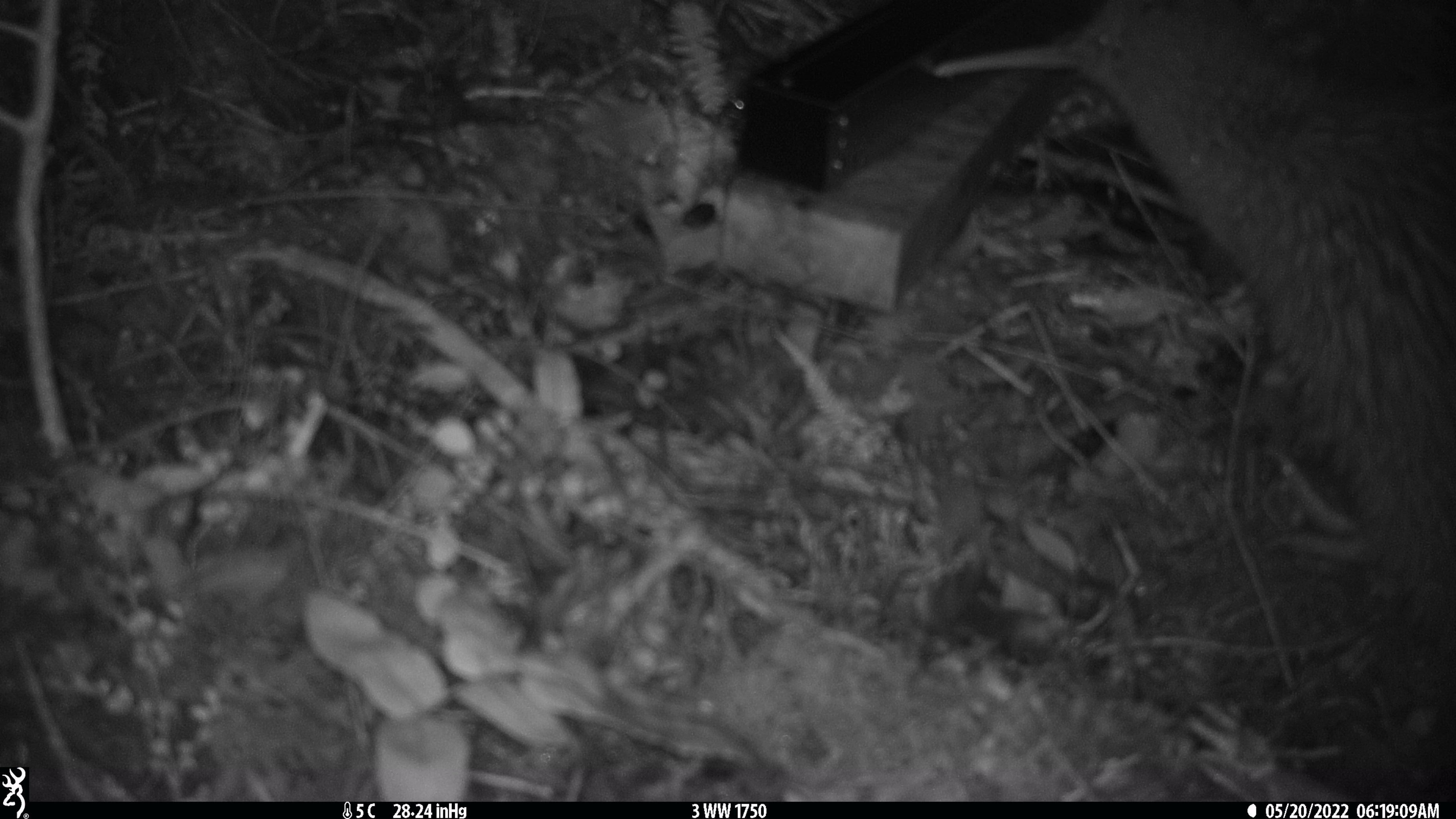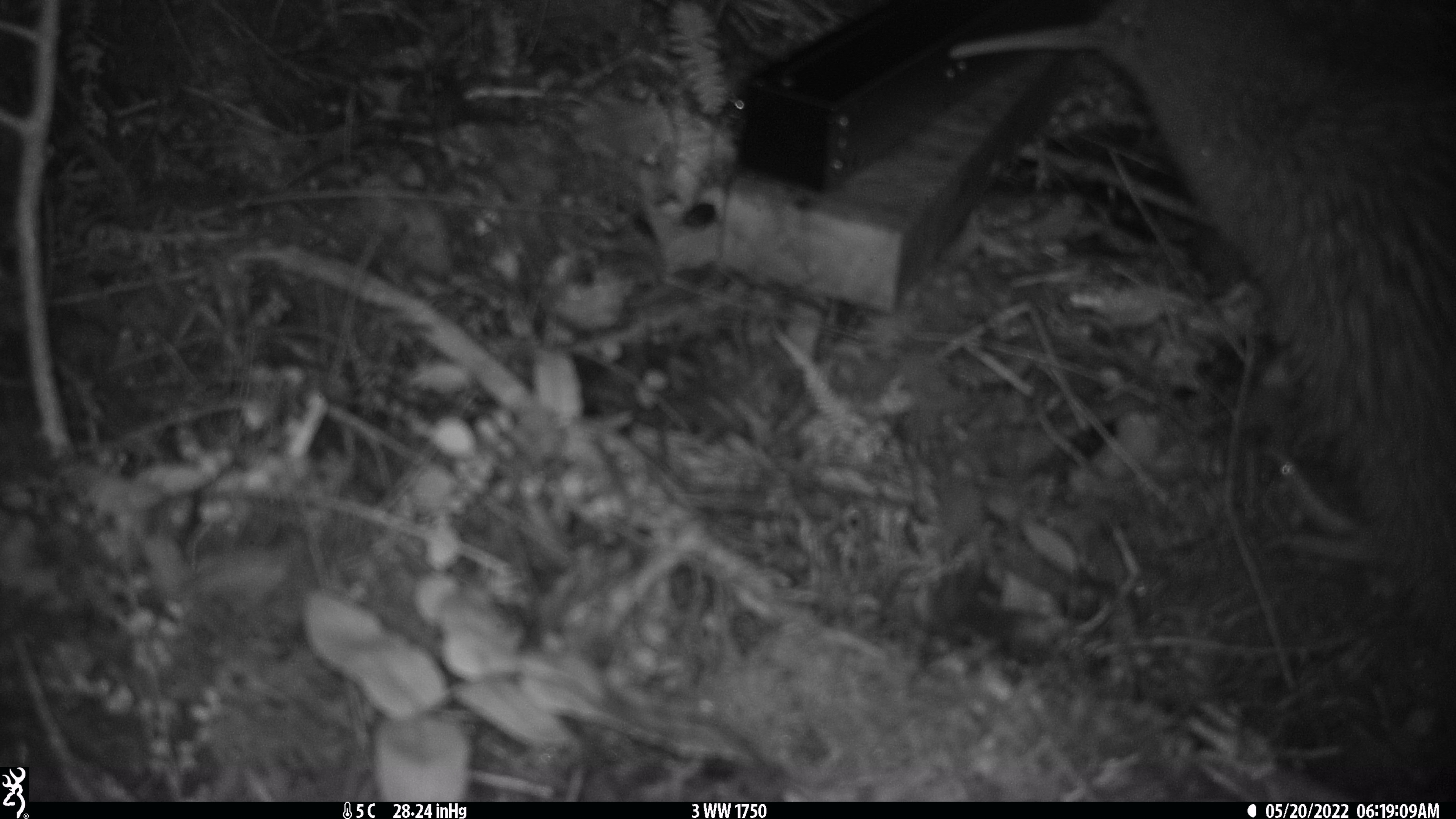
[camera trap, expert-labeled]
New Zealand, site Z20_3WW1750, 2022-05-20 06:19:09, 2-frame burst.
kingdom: Animalia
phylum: Chordata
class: Aves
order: Apterygiformes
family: Apterygidae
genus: Apteryx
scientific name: Apteryx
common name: kiwi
Kiwi (Apteryx).